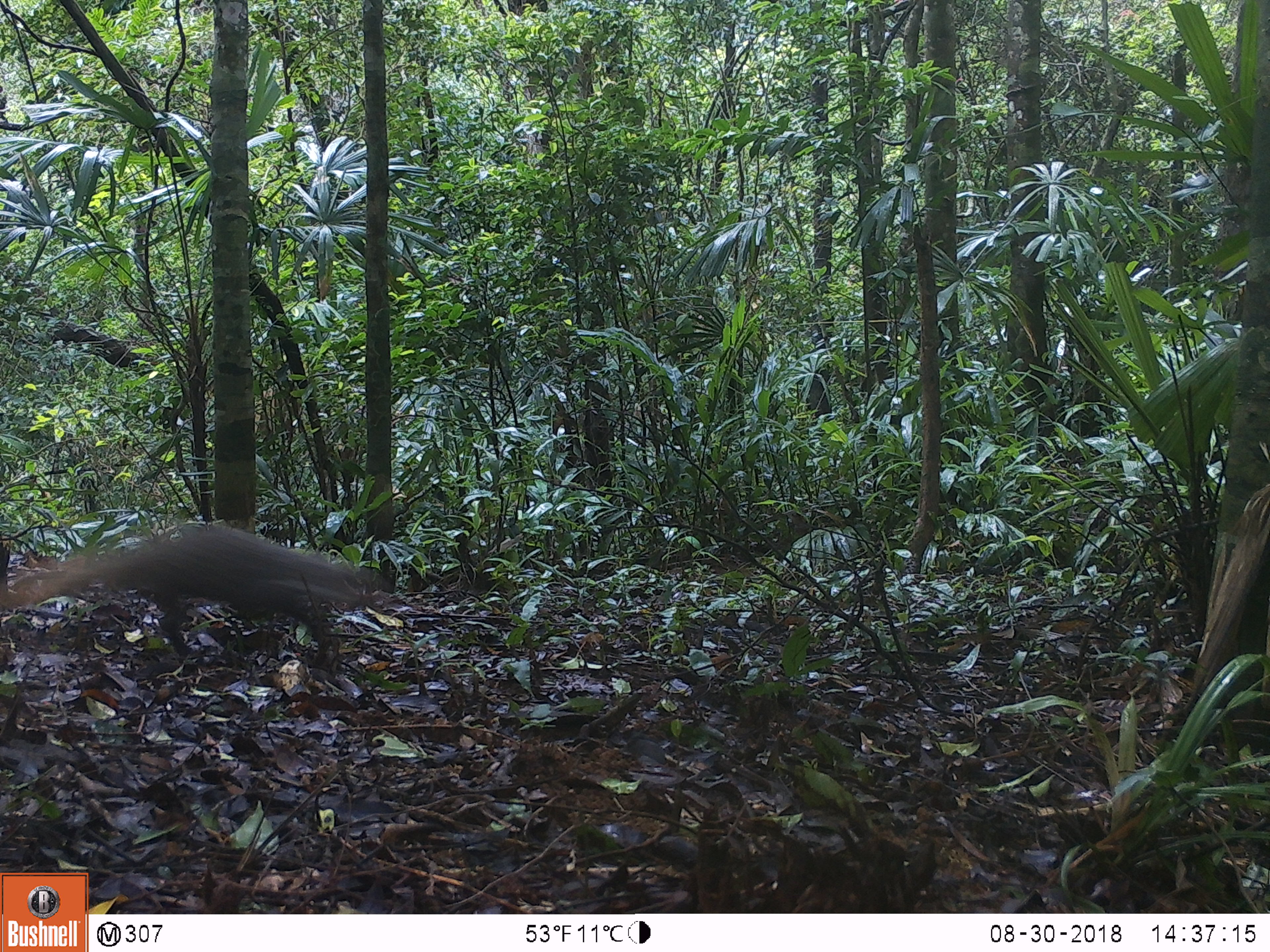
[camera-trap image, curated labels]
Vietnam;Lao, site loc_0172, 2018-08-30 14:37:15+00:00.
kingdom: Animalia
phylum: Chordata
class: Mammalia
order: Carnivora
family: Herpestidae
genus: Urva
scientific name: Urva urva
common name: crab-eating mongoose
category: crab eating mongoose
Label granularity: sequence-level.